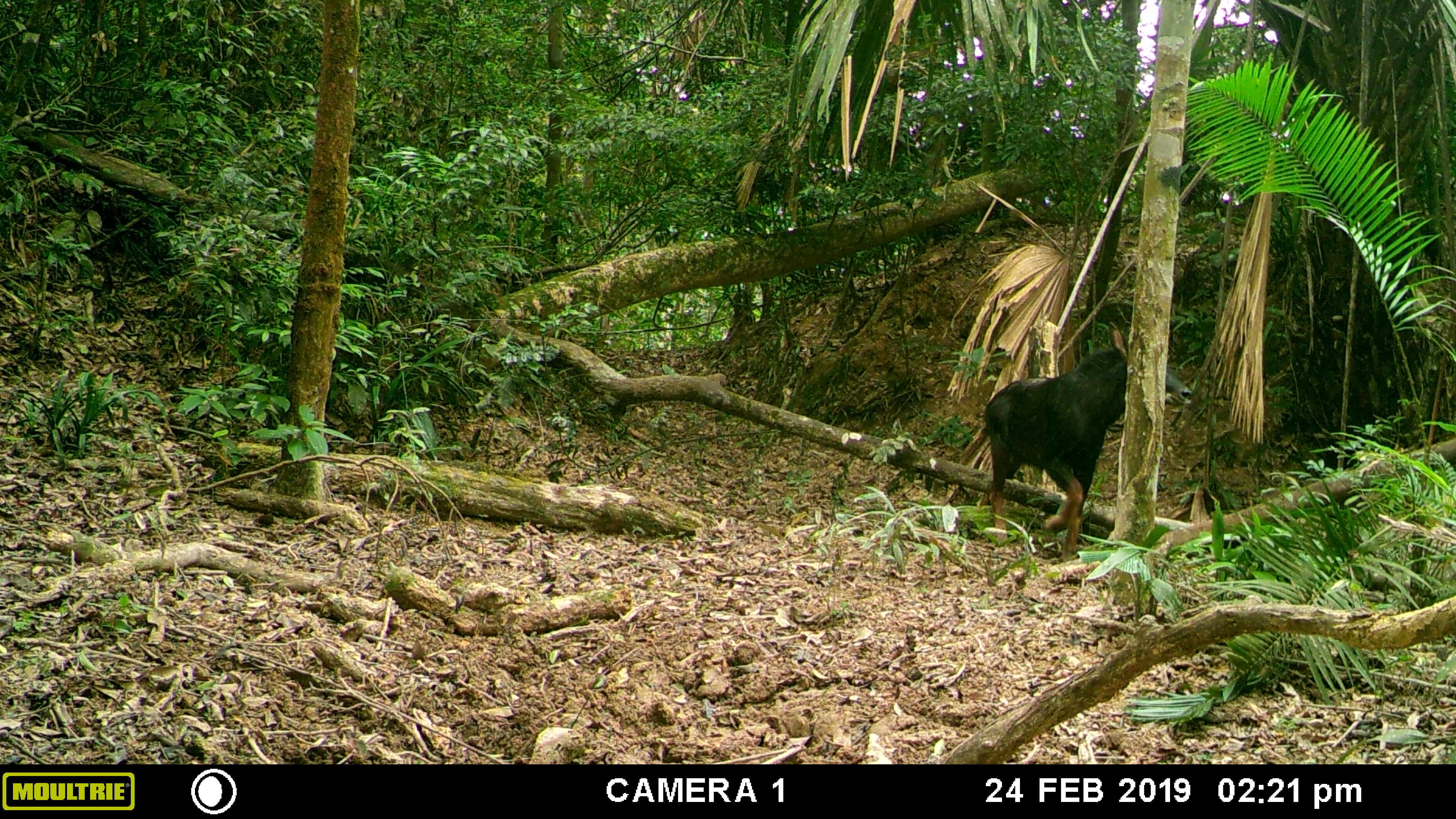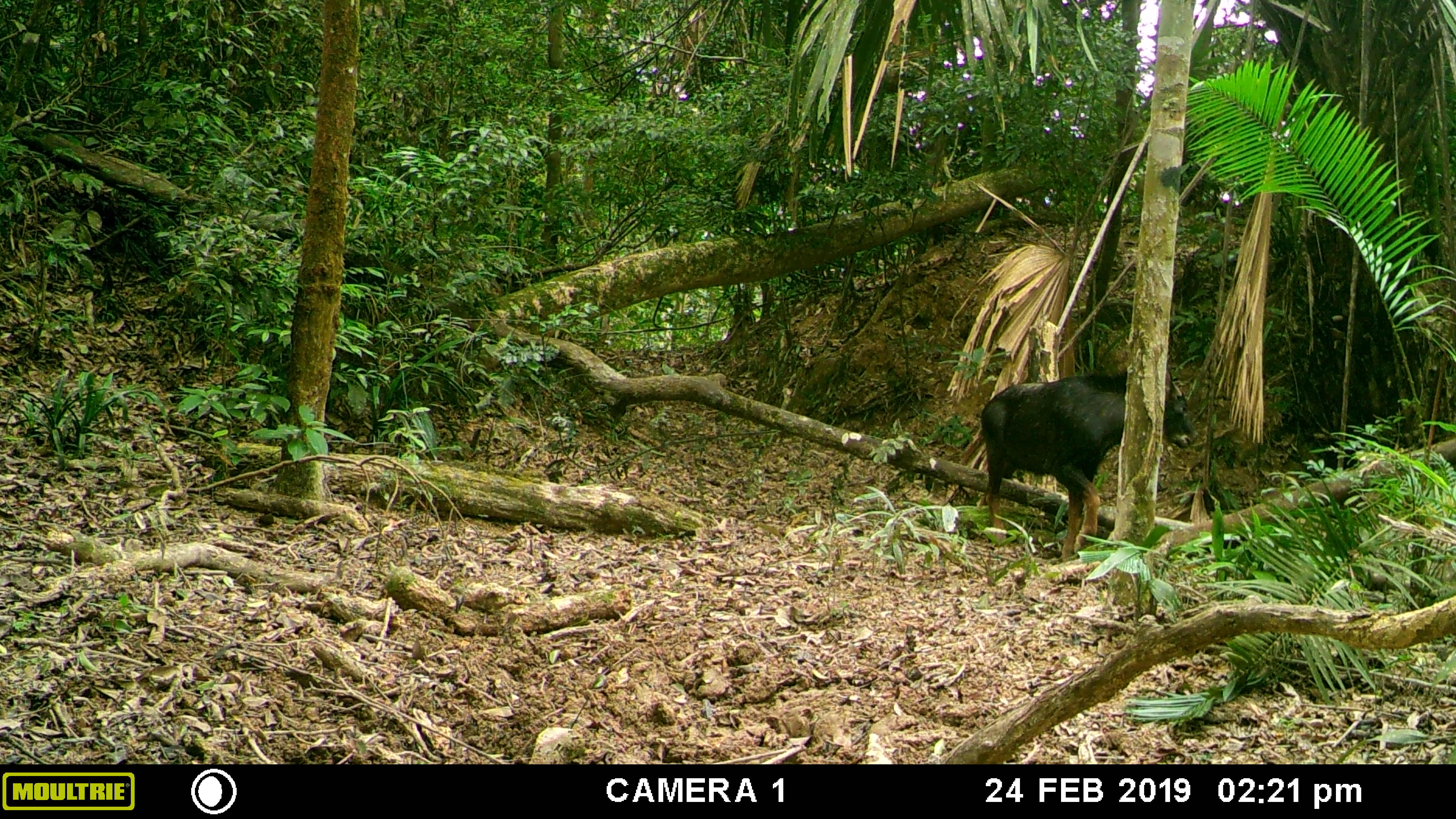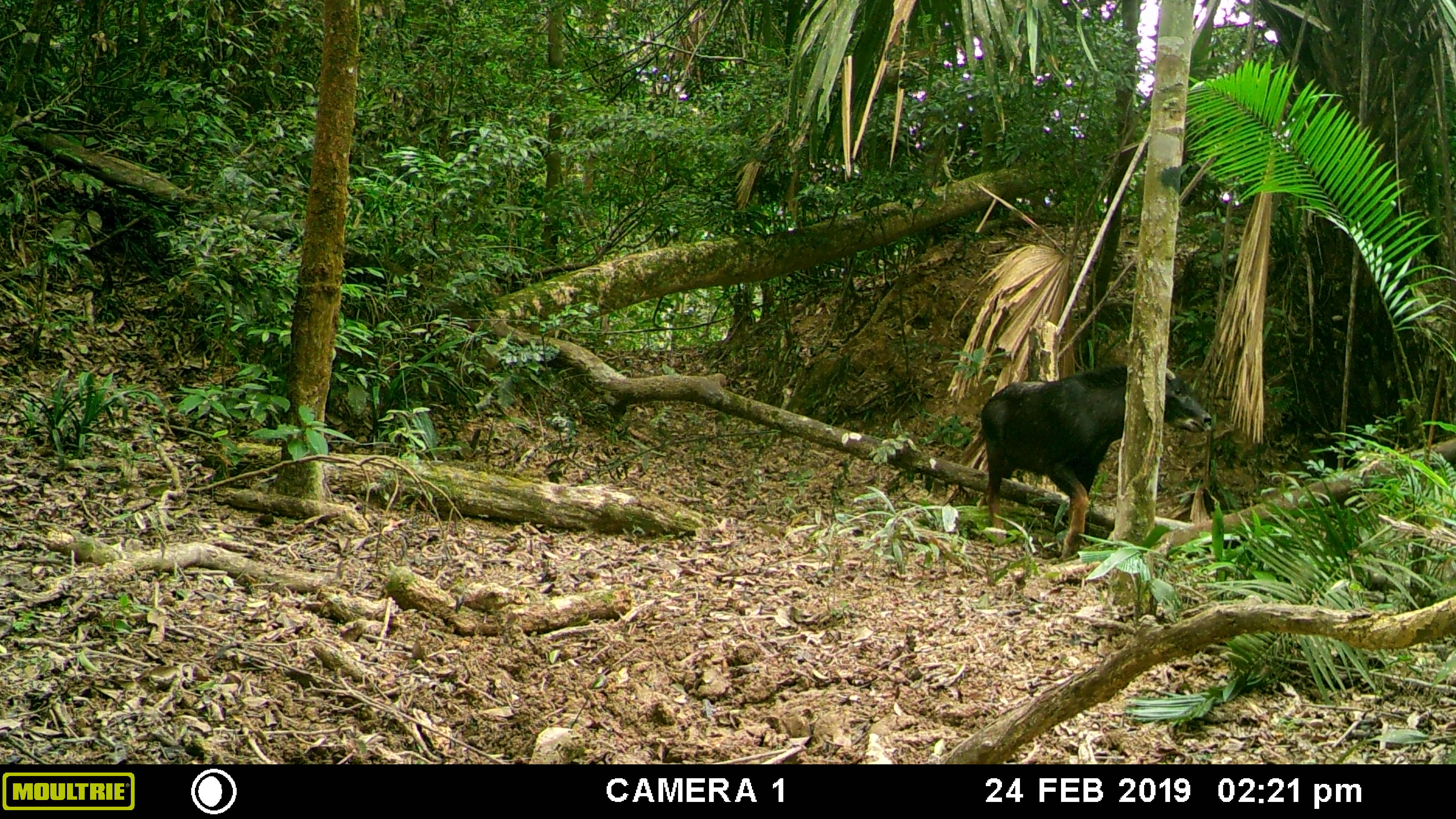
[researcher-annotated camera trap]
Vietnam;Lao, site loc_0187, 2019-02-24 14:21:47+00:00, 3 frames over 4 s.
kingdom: Animalia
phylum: Chordata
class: Mammalia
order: Artiodactyla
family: Bovidae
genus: Capricornis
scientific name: Capricornis sumatraensis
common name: chinese serow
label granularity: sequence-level